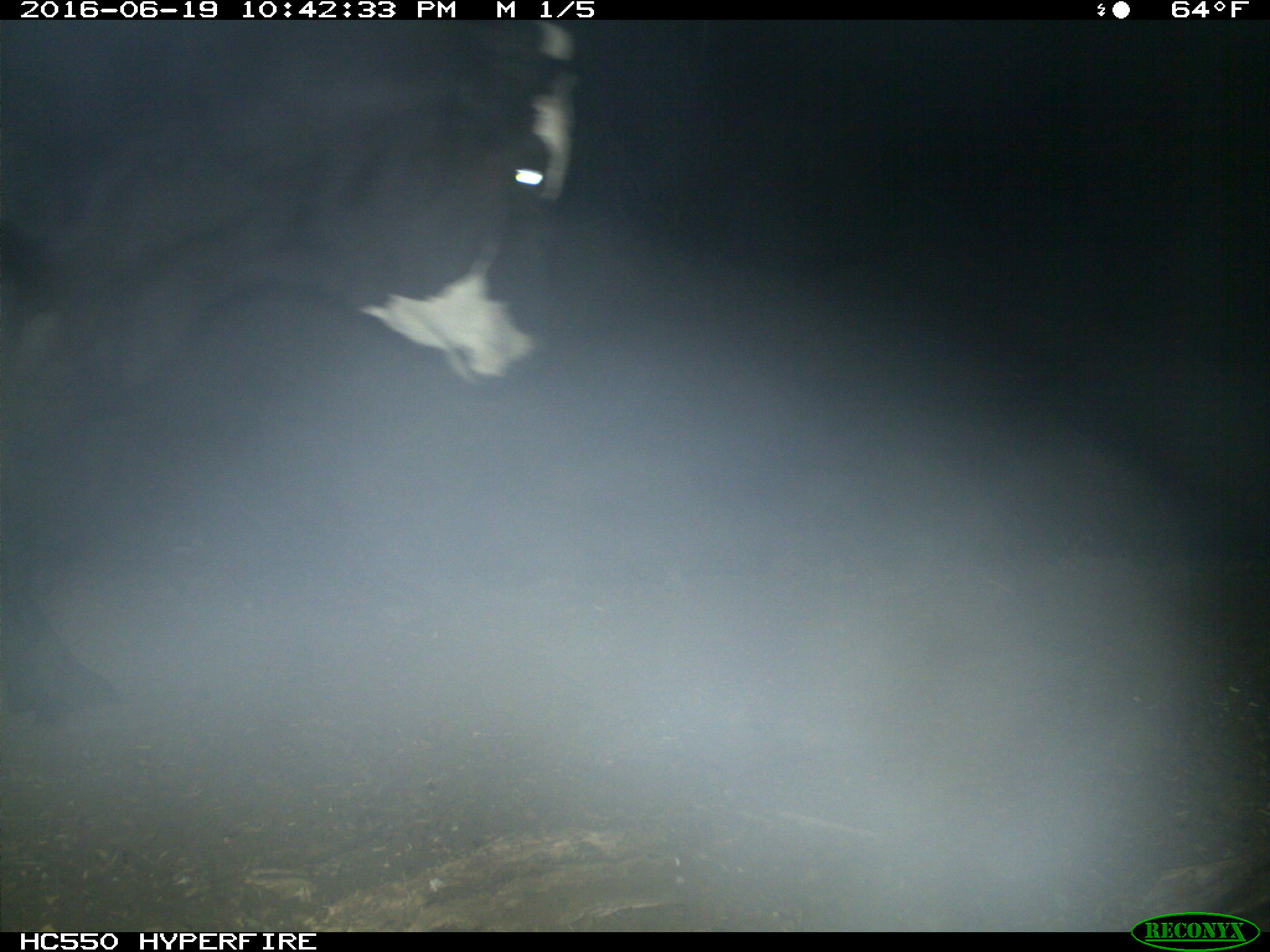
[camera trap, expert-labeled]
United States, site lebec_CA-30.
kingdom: Animalia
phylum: Chordata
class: Mammalia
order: Artiodactyla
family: Bovidae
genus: Bos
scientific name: Bos taurus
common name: domestic cow